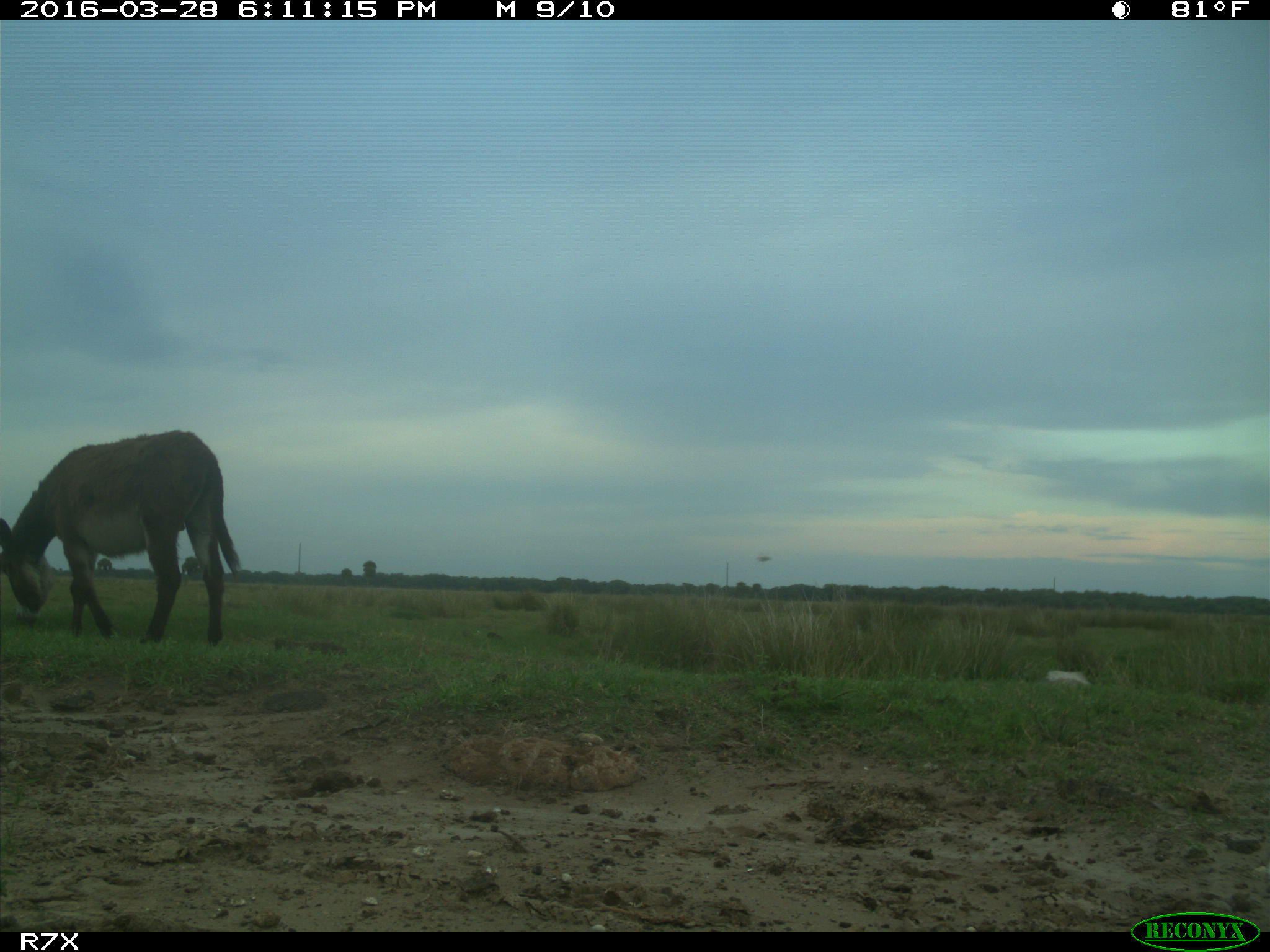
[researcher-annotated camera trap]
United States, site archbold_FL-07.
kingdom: Animalia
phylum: Chordata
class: Mammalia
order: Perissodactyla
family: Equidae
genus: Equus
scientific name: Equus africanus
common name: african wild ass